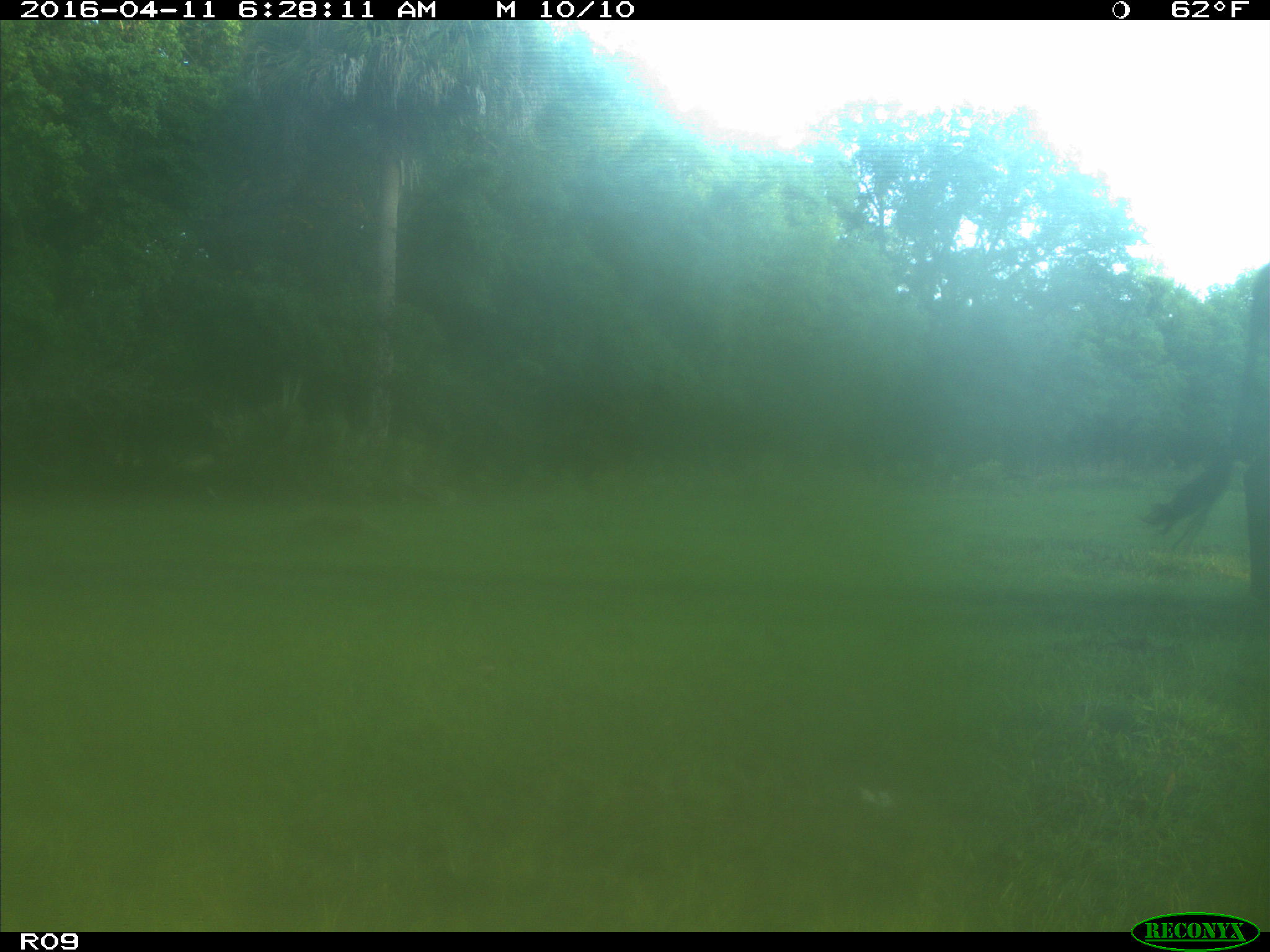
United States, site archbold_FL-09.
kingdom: Animalia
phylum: Chordata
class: Mammalia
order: Artiodactyla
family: Bovidae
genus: Bos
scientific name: Bos taurus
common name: domestic cow